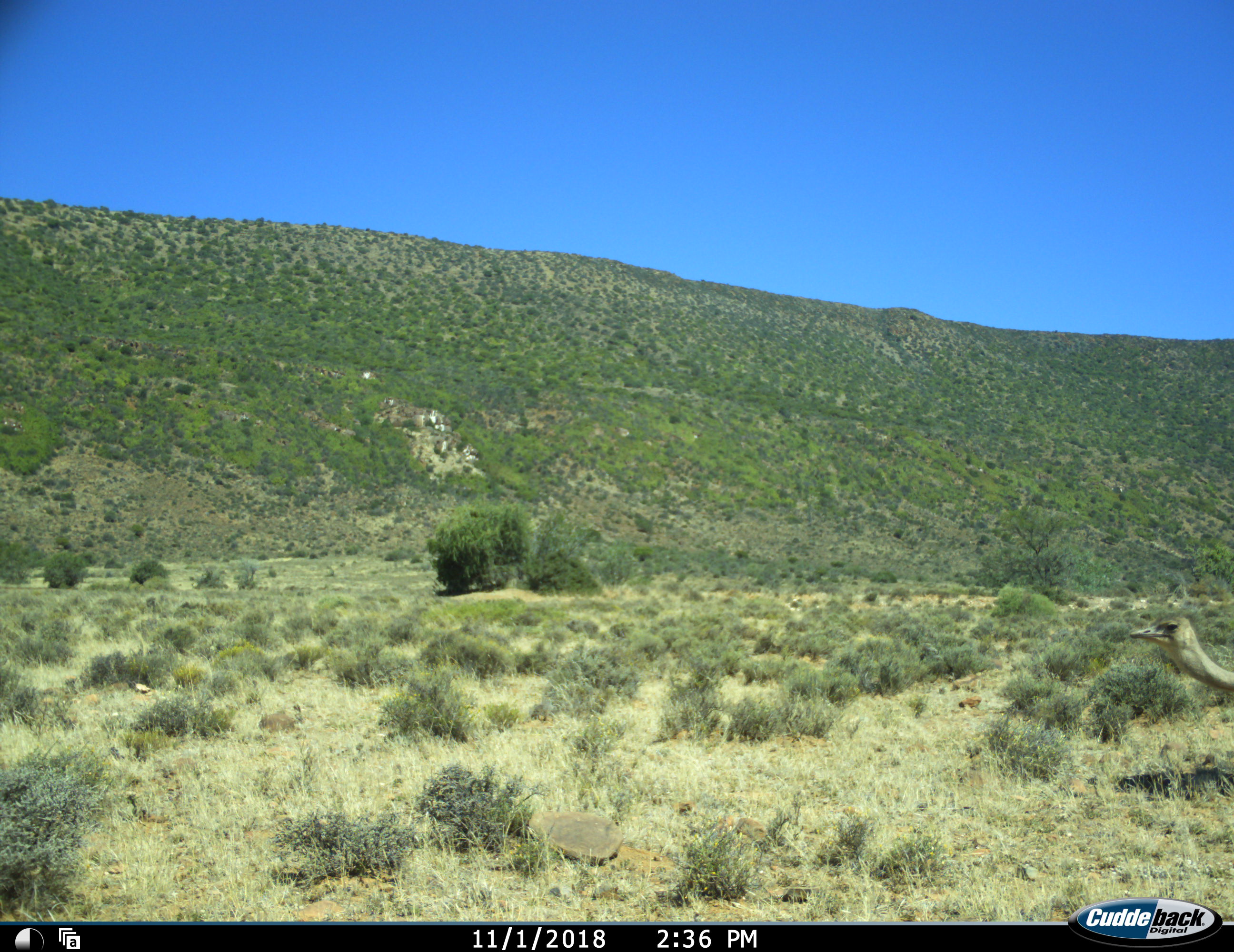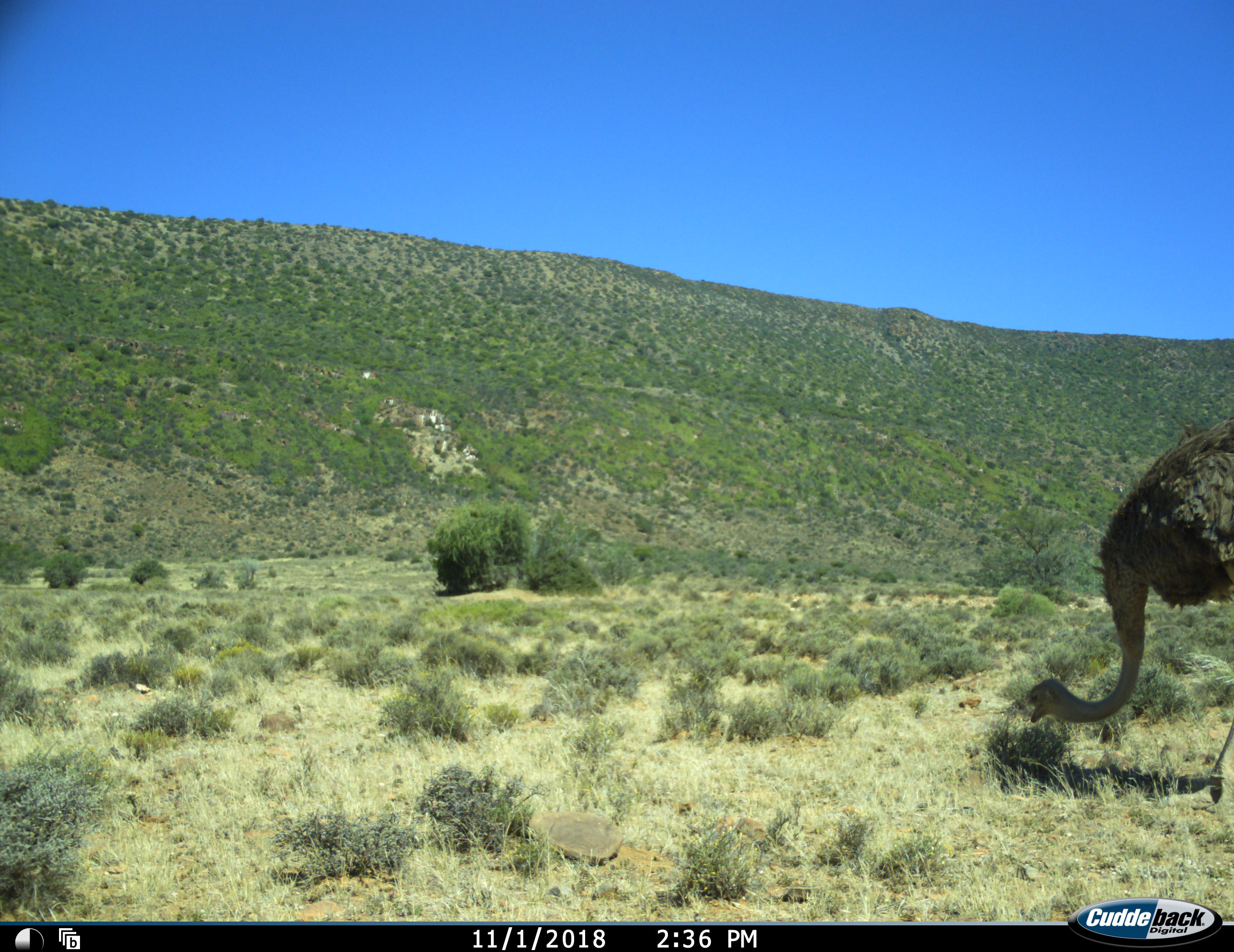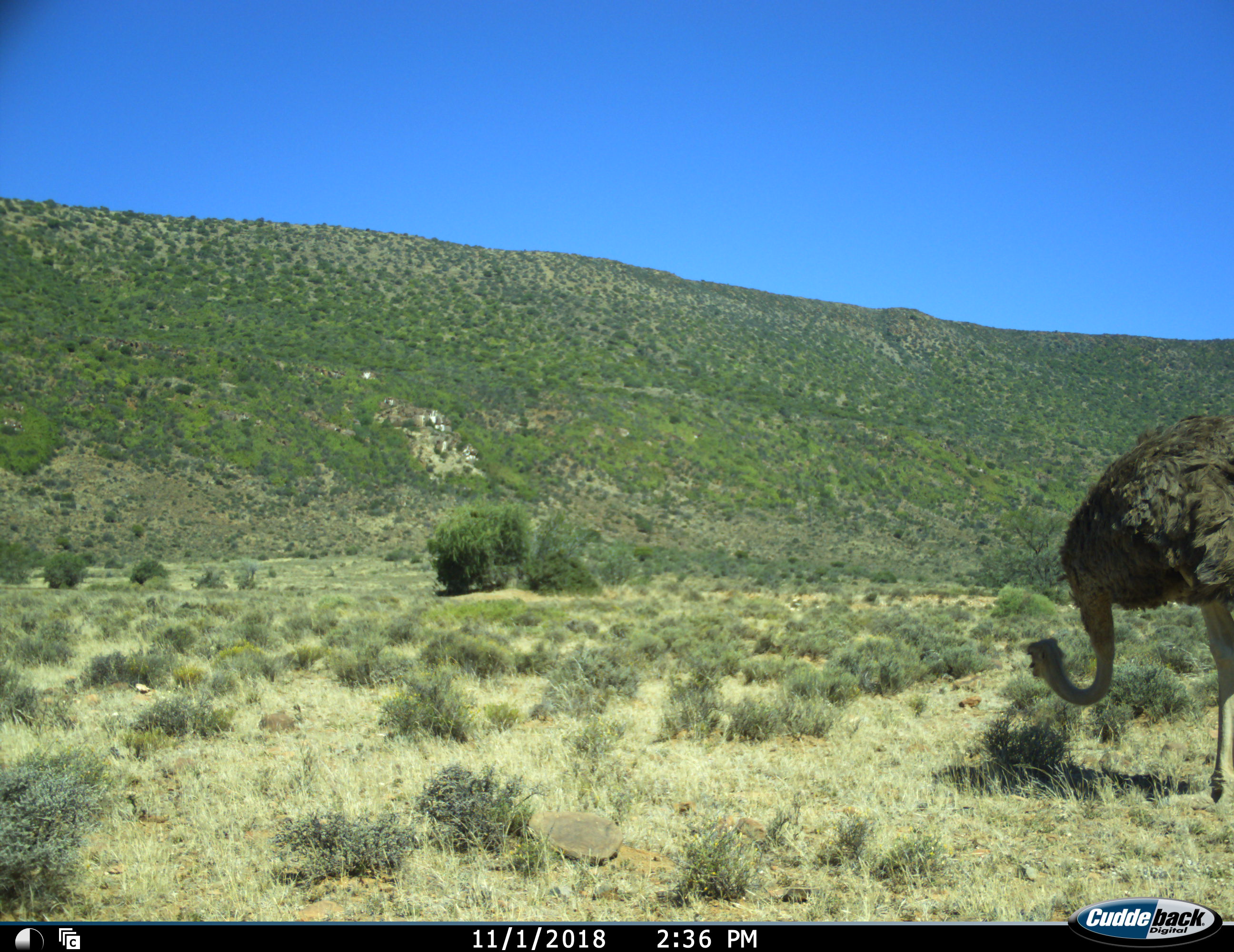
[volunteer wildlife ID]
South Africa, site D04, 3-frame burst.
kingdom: Animalia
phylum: Chordata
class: Aves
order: Struthioniformes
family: Struthionidae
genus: Struthio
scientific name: Struthio camelus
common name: ostrich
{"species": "ostrich (Struthio camelus)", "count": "1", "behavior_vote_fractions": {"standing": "12%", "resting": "0%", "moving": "75%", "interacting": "0%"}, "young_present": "0%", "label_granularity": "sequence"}